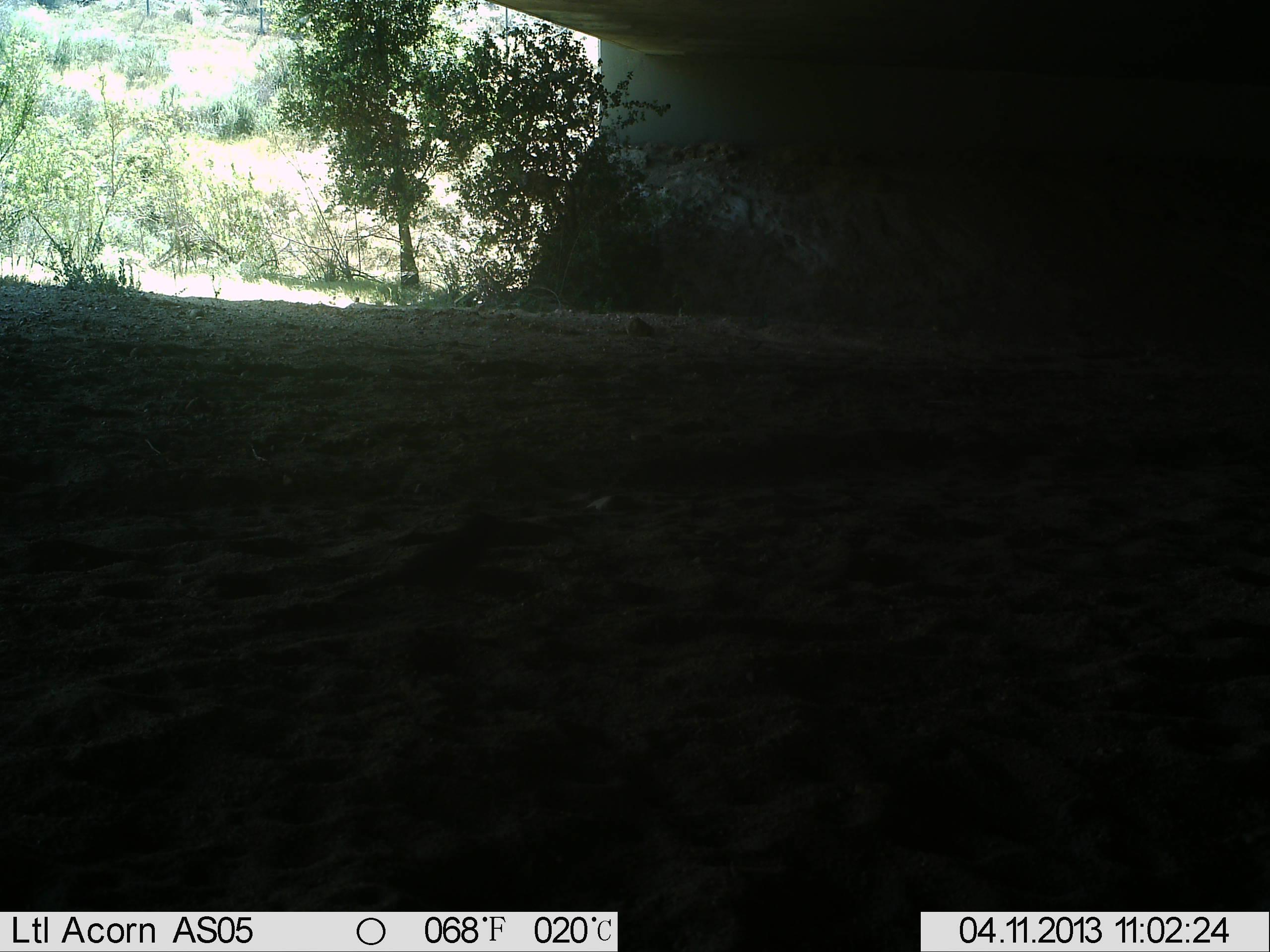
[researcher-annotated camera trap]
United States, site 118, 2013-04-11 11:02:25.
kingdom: Animalia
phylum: Chordata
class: Aves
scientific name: Aves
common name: bird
Bird (Aves).